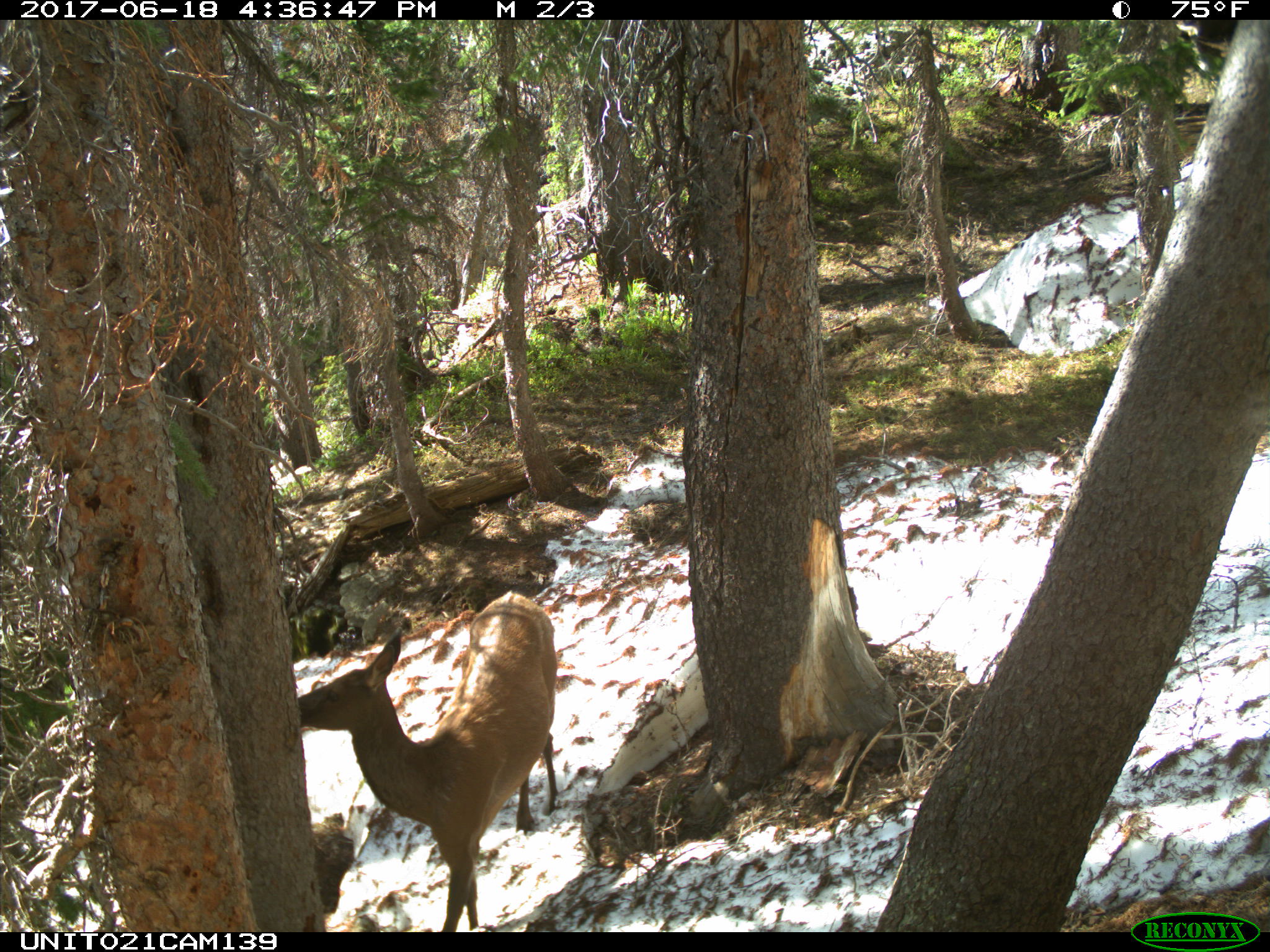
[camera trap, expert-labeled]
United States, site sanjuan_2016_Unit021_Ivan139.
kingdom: Animalia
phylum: Chordata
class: Mammalia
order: Artiodactyla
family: Cervidae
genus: Cervus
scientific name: Cervus elaphus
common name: red deer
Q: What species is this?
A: Cervus elaphus (red deer).